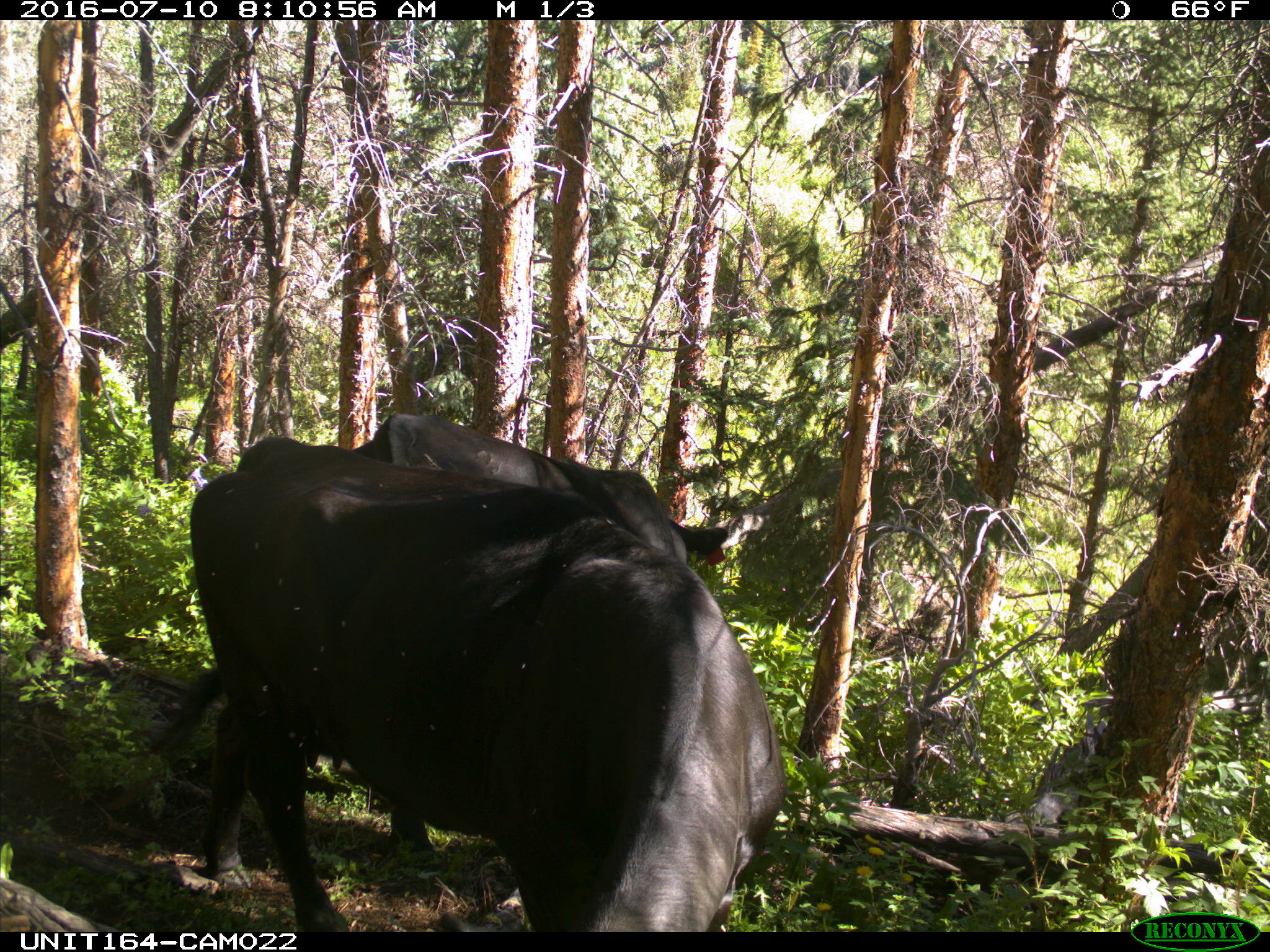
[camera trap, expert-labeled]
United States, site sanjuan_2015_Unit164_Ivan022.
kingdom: Animalia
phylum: Chordata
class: Mammalia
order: Artiodactyla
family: Bovidae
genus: Bos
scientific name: Bos taurus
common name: domestic cow